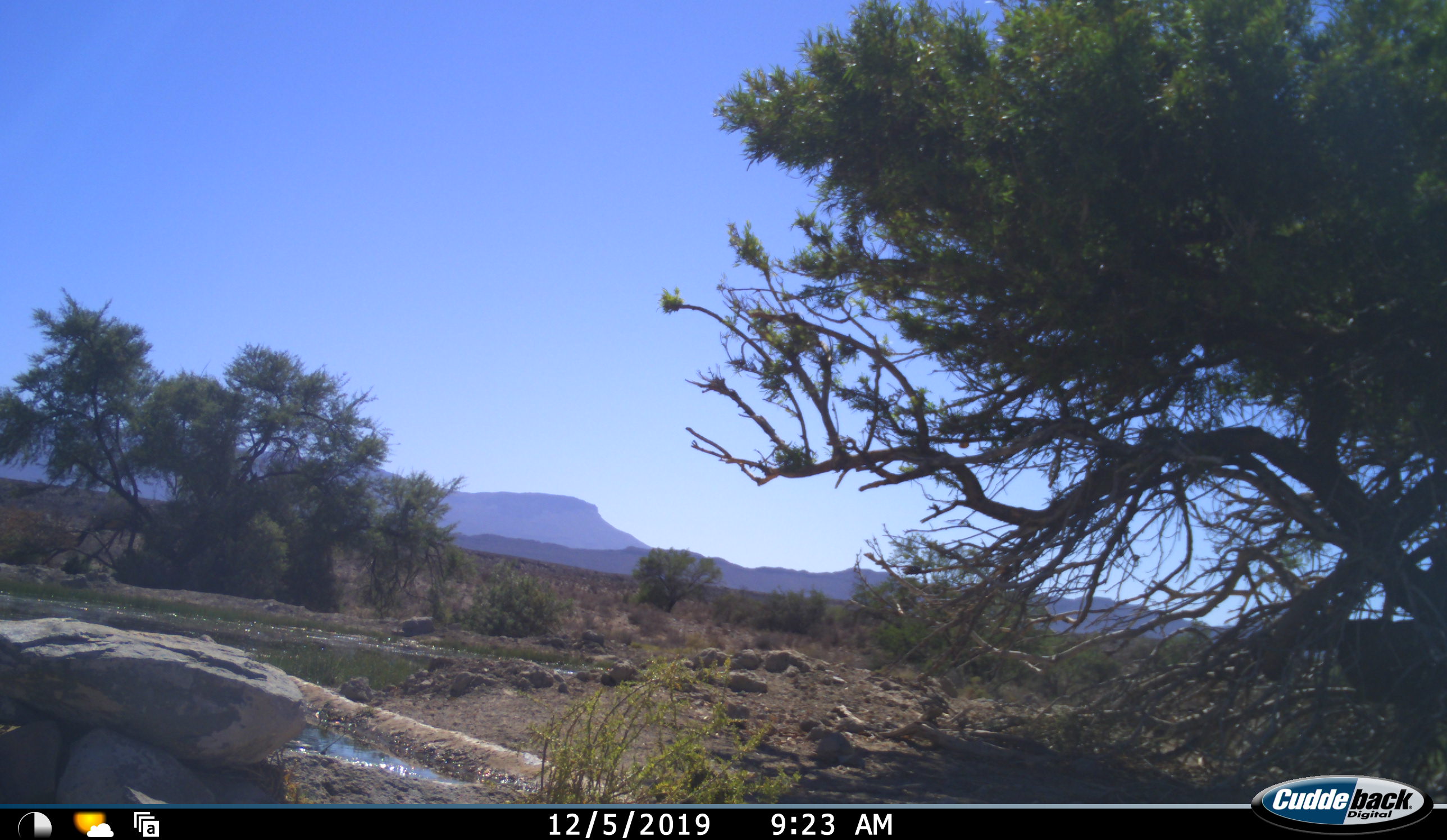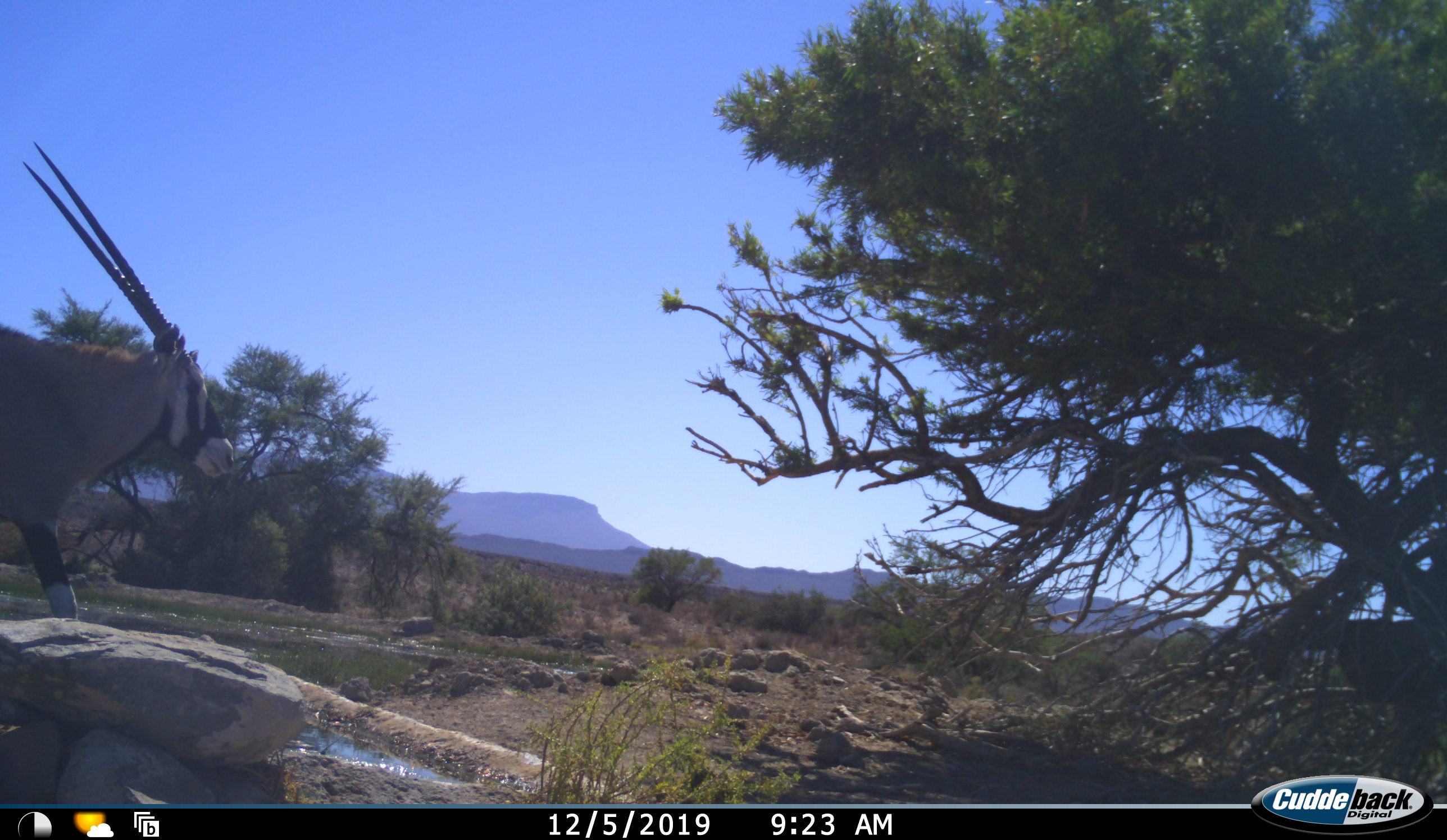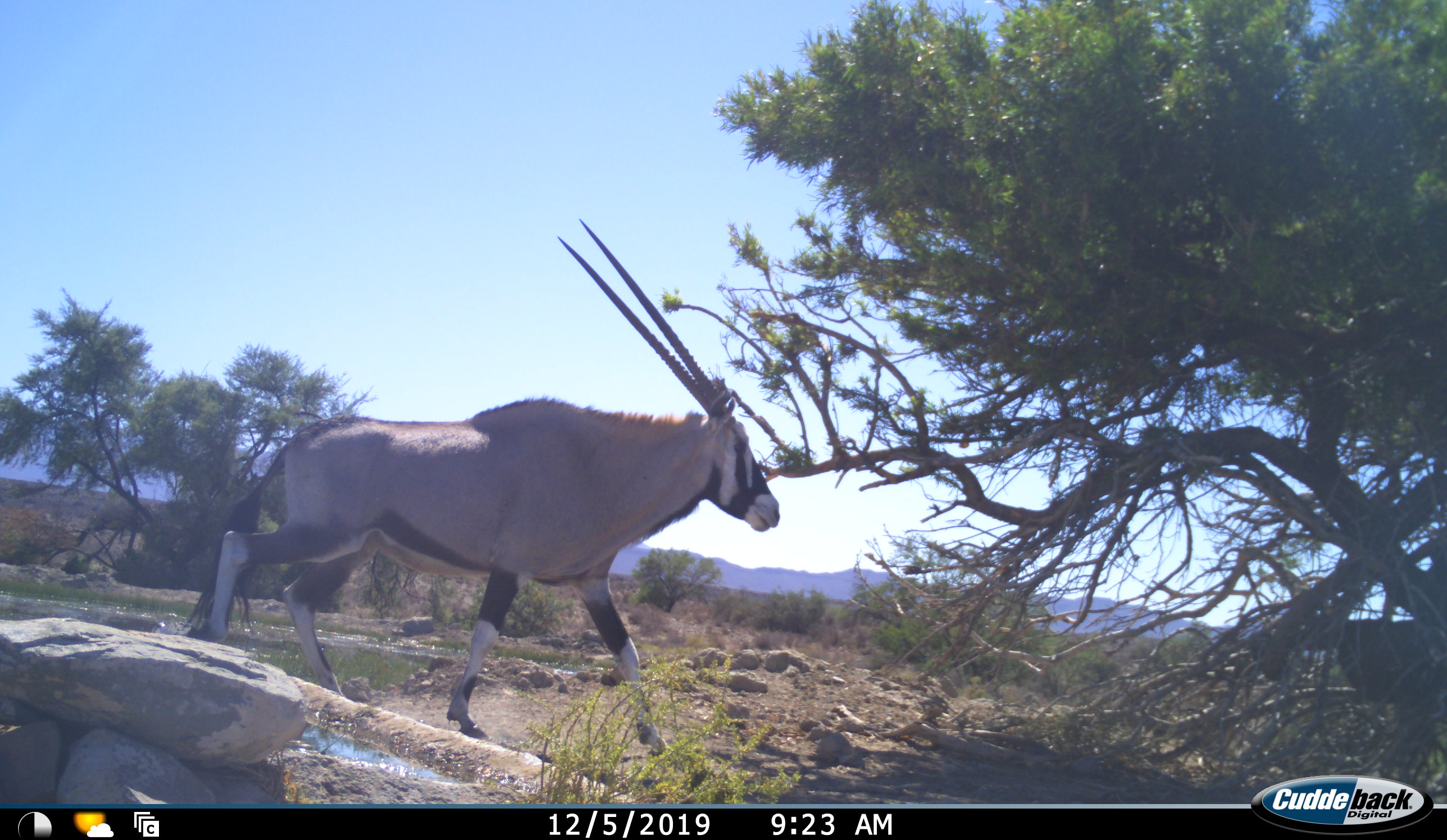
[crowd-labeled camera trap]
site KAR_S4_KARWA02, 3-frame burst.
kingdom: Animalia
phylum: Chordata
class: Mammalia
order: Artiodactyla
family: Bovidae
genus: Oryx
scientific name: Oryx gazella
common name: gemsbok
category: oryx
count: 1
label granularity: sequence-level